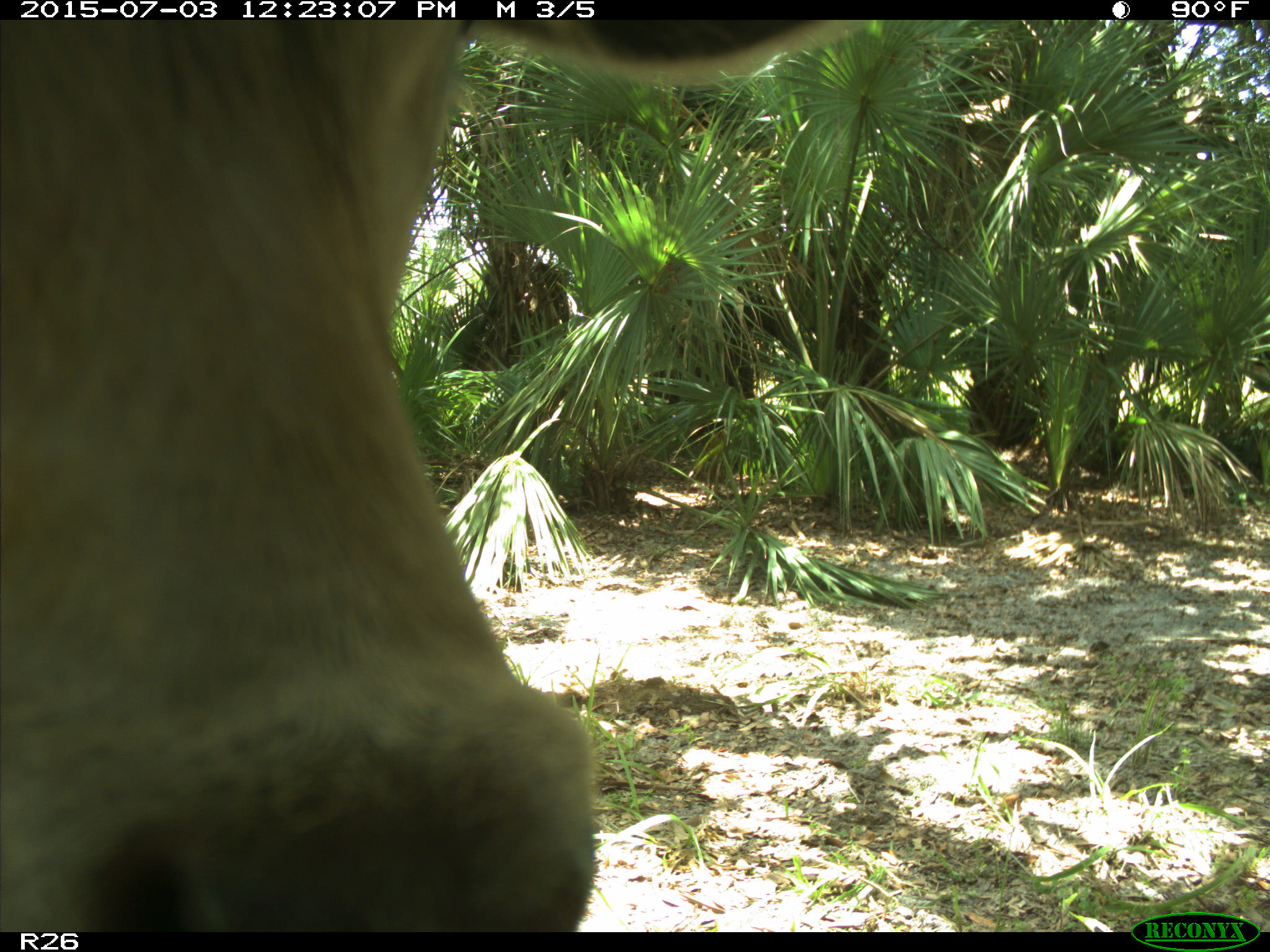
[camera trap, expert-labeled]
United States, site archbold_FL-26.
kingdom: Animalia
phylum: Chordata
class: Mammalia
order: Artiodactyla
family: Bovidae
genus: Bos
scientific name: Bos taurus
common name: domestic cow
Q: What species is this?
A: Bos taurus (domestic cow).